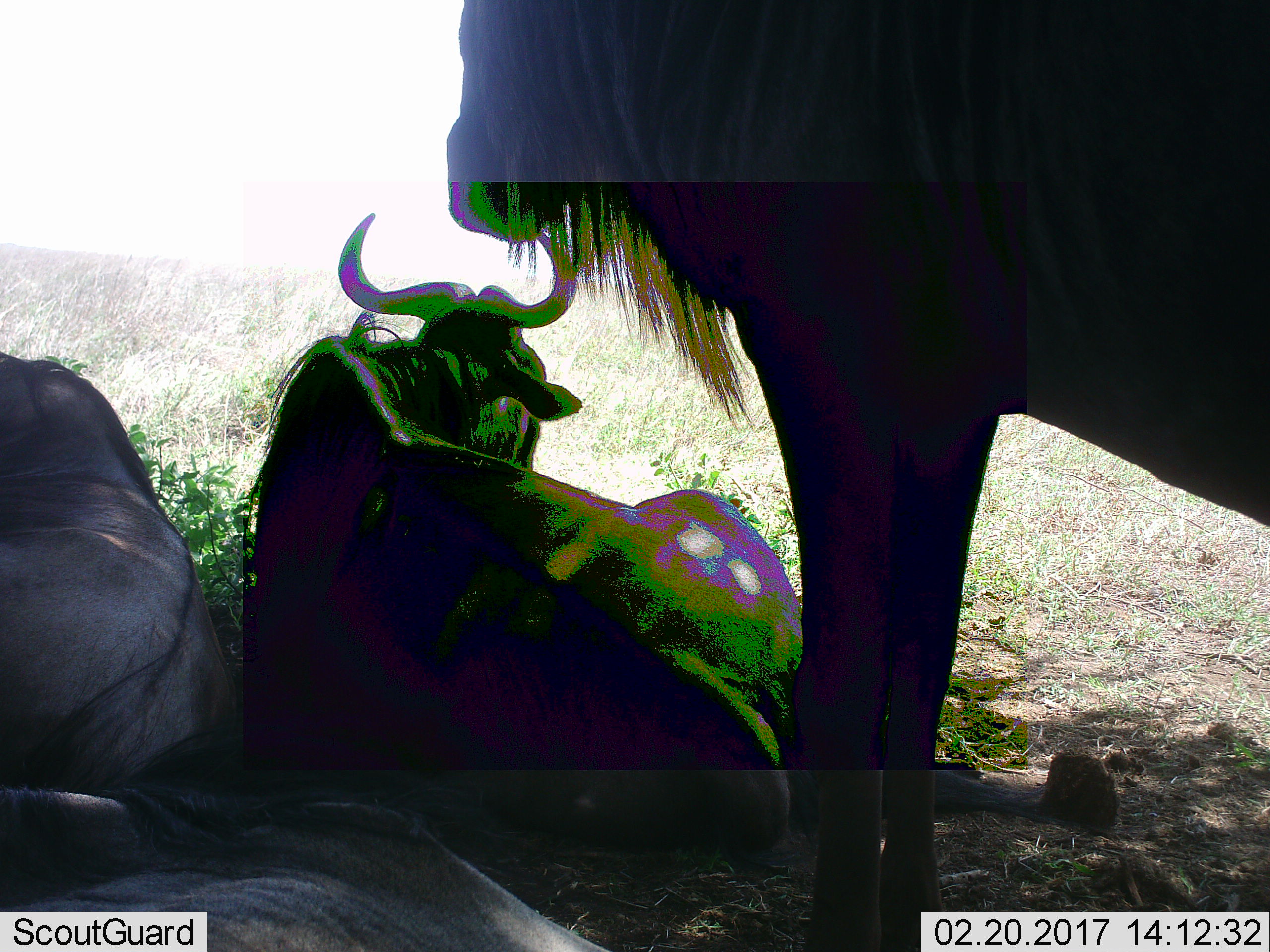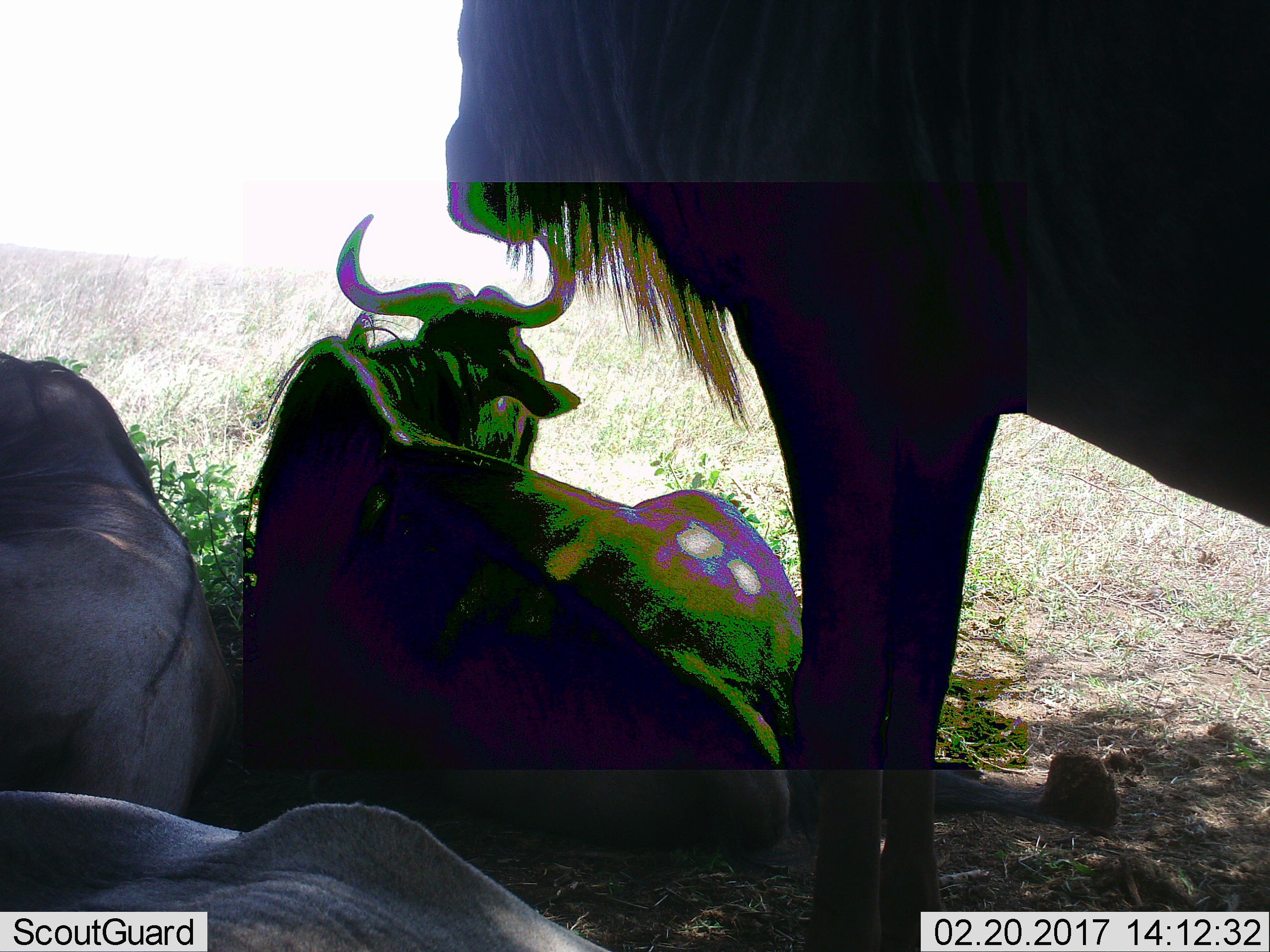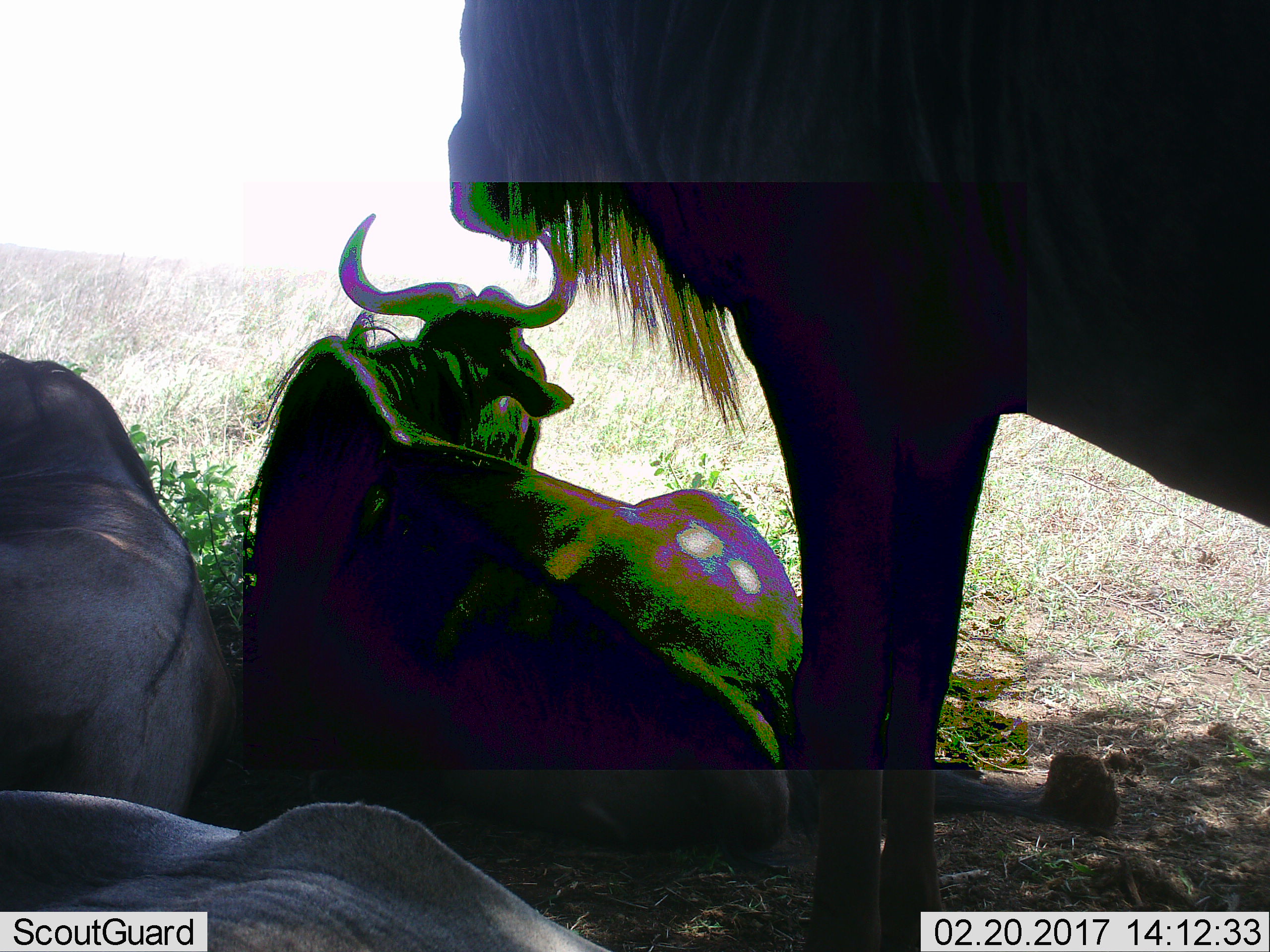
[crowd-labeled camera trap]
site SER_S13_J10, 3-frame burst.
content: unidentified animal